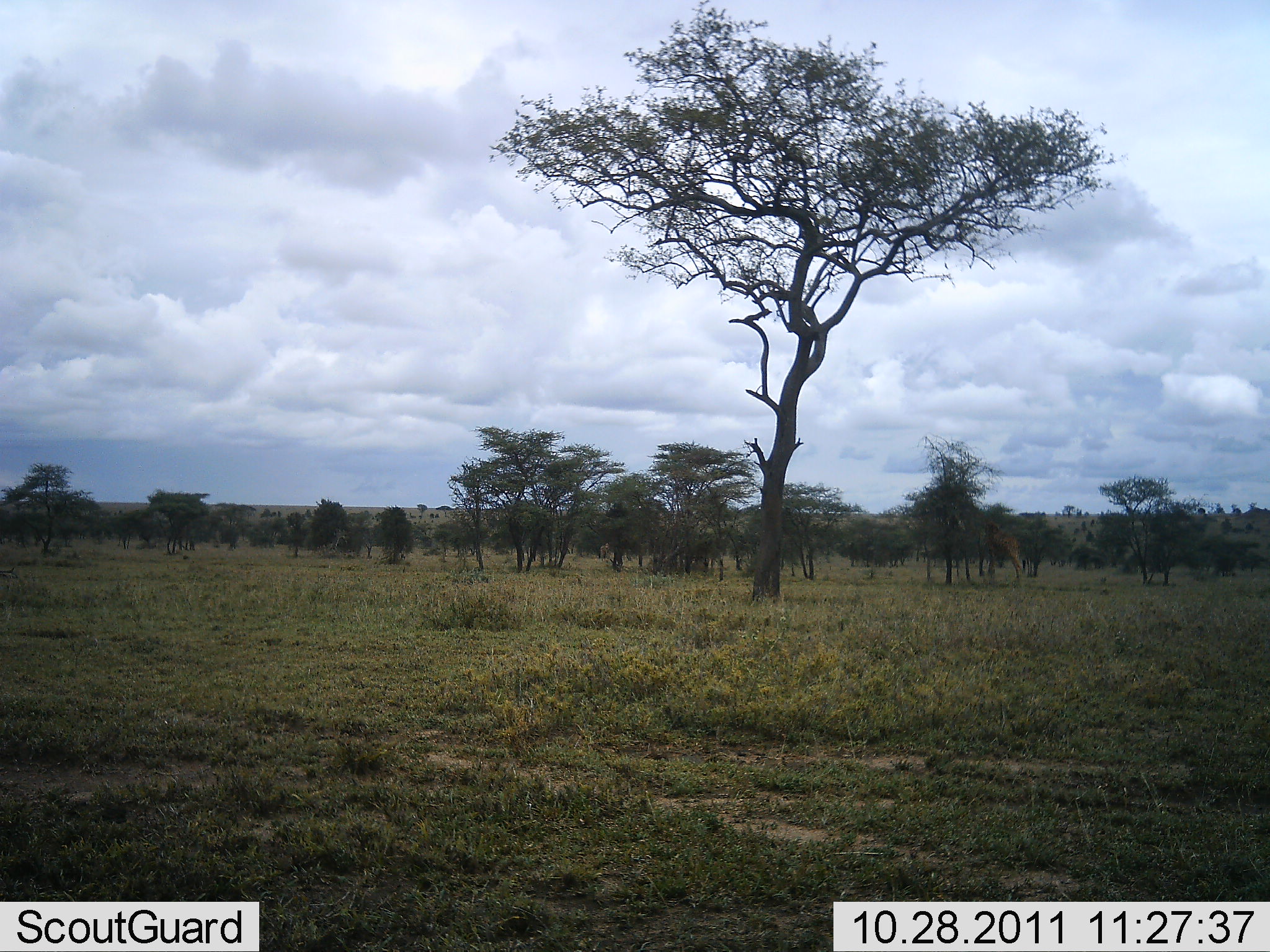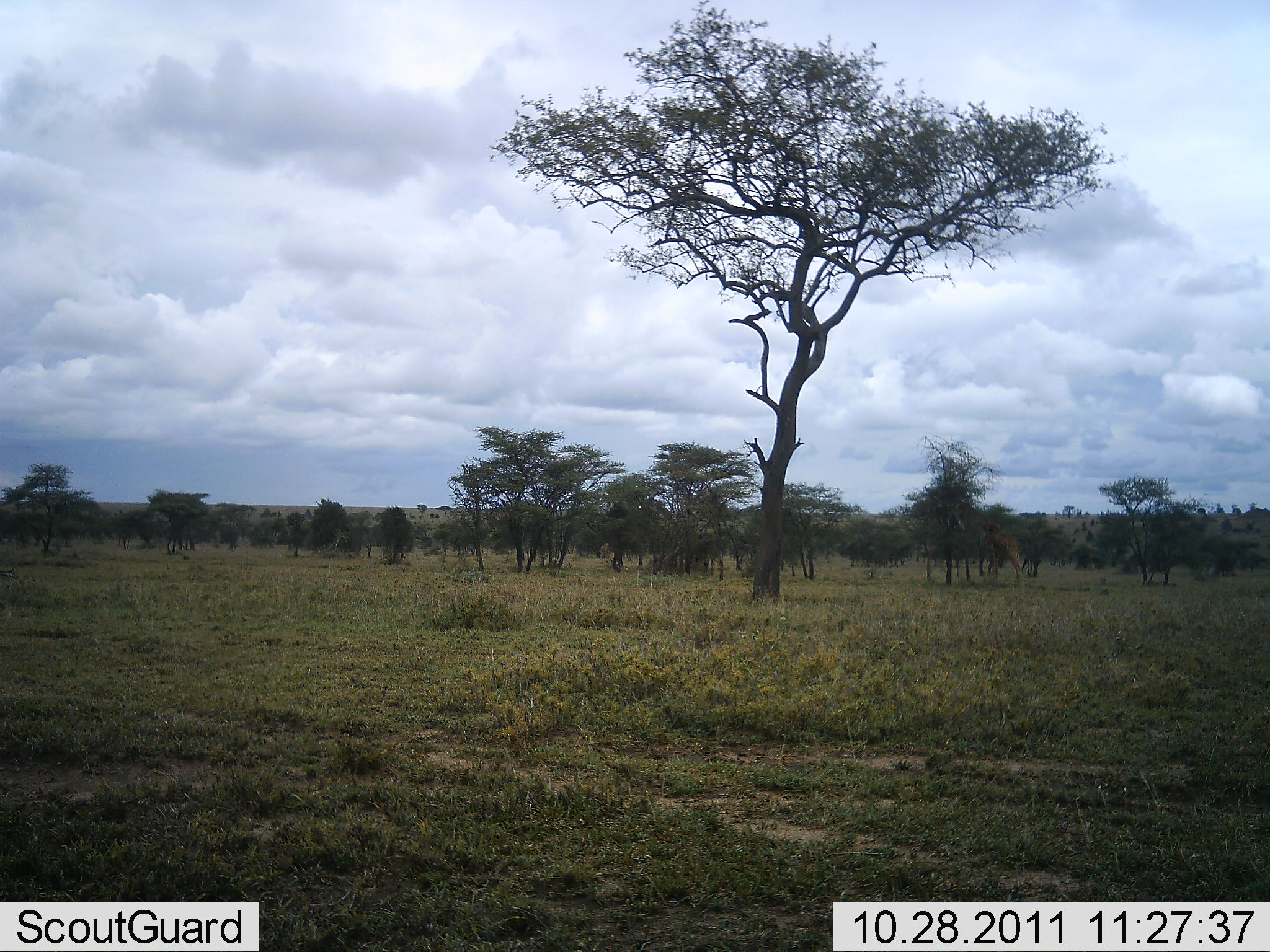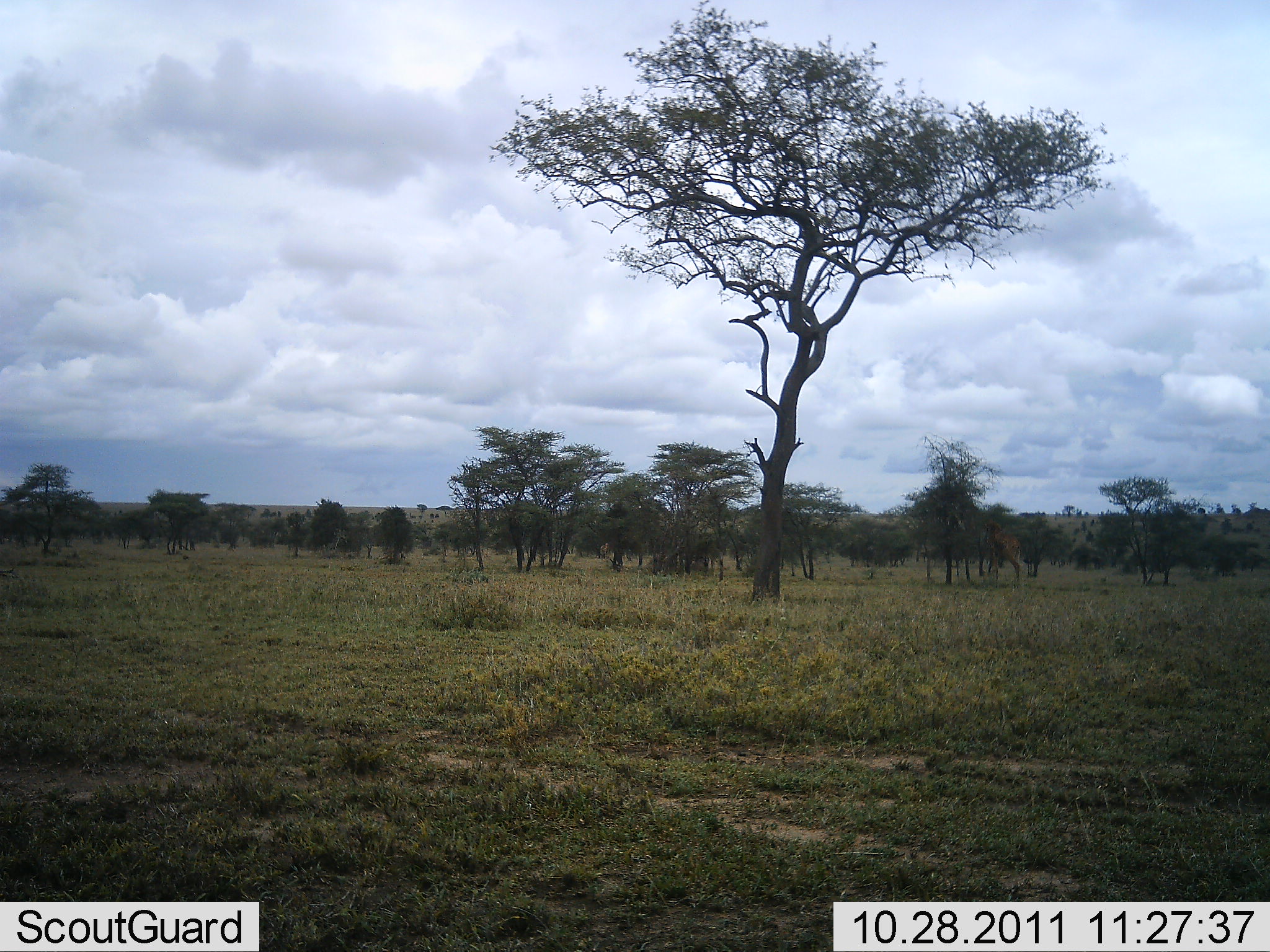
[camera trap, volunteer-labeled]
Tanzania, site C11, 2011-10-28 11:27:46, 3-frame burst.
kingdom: Animalia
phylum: Chordata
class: Mammalia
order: Artiodactyla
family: Giraffidae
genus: Giraffa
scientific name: Giraffa camelopardalis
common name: giraffe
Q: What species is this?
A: Giraffe (Giraffa camelopardalis).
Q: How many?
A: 1.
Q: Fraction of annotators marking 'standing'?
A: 36%.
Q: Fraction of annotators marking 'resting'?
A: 0%.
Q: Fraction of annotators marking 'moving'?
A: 0%.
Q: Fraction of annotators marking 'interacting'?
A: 0%.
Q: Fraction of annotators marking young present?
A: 0%.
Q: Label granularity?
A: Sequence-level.